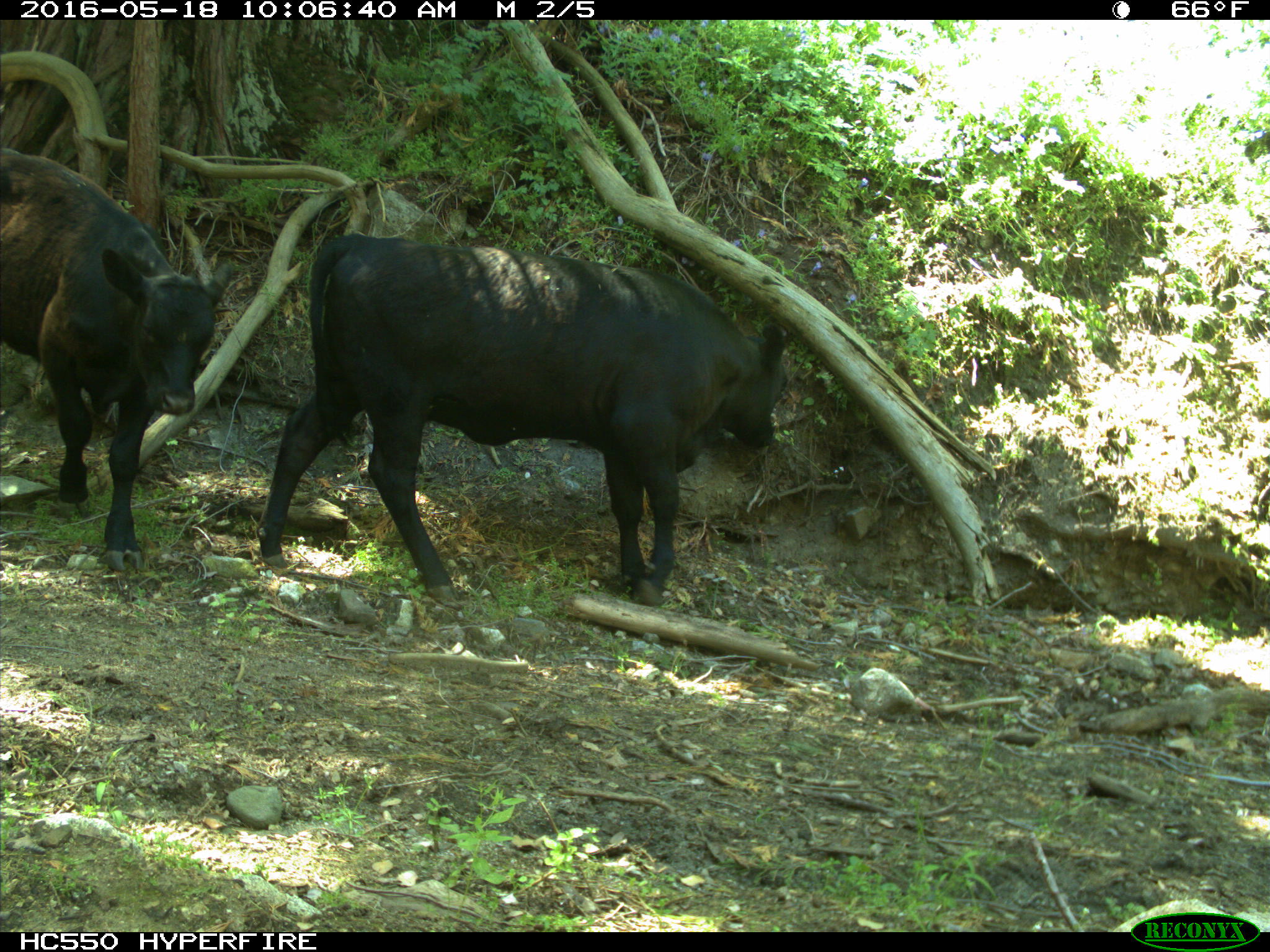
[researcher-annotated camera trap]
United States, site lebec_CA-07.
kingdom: Animalia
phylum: Chordata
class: Mammalia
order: Artiodactyla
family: Bovidae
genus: Bos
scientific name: Bos taurus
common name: domestic cow